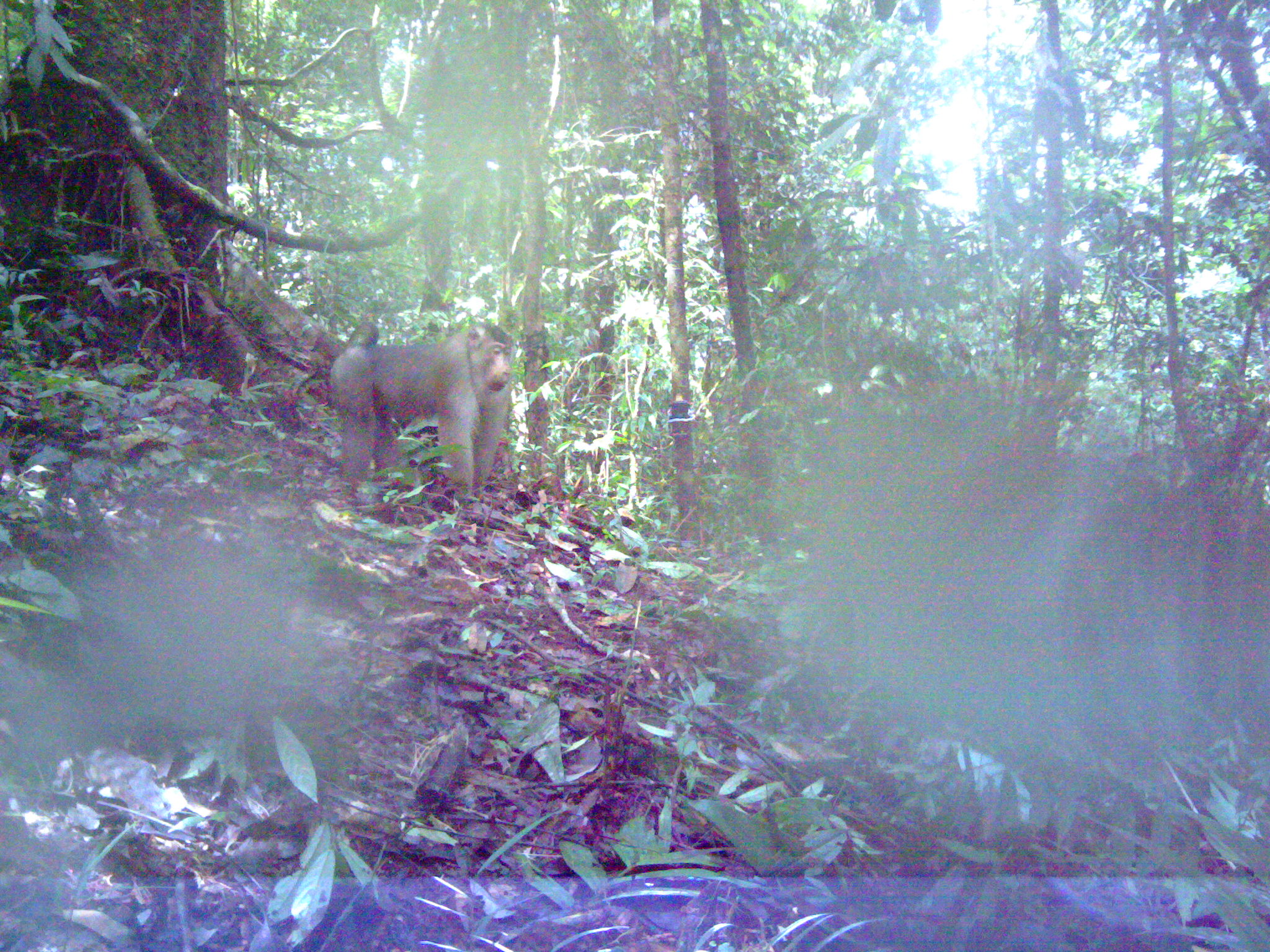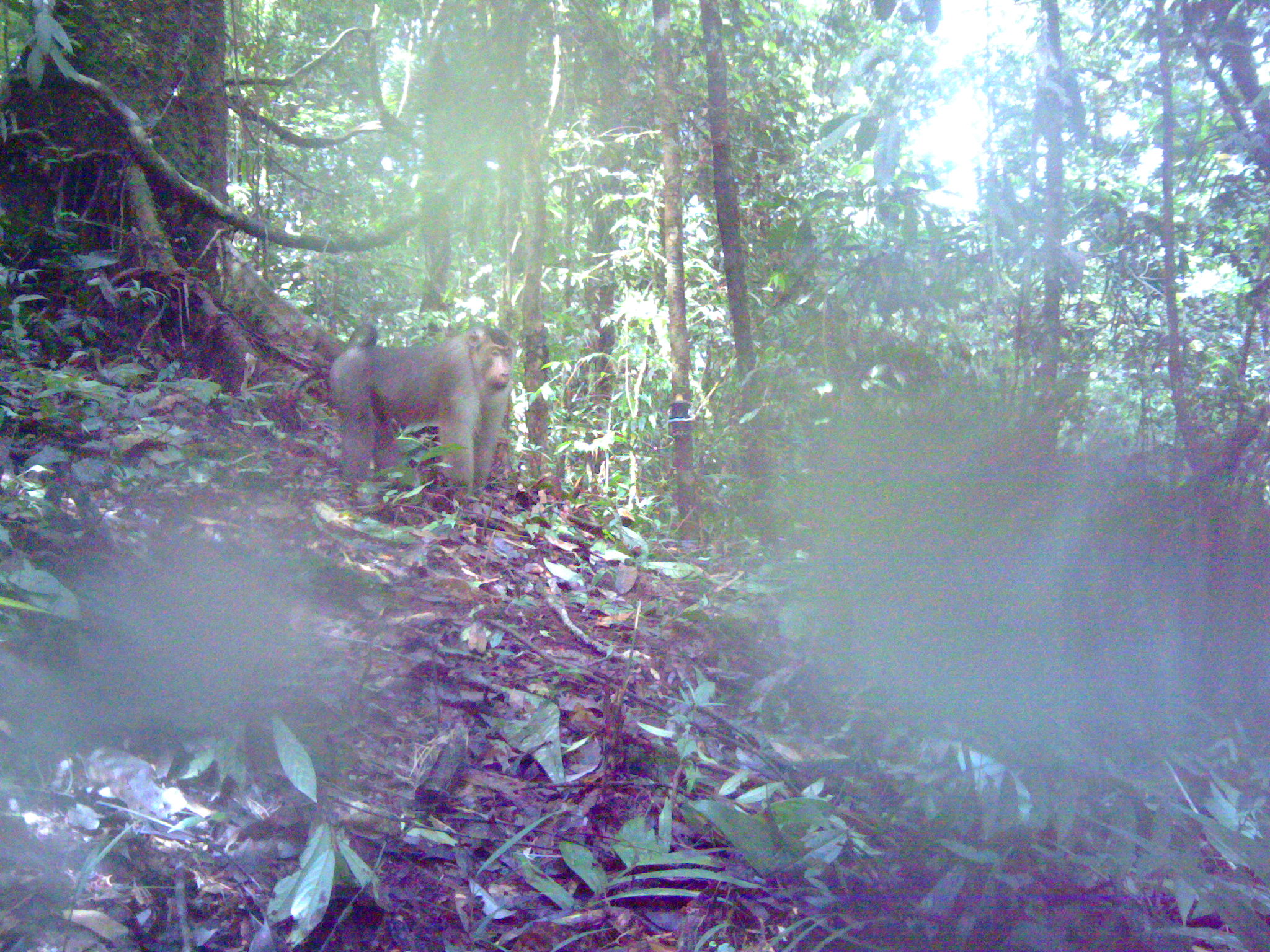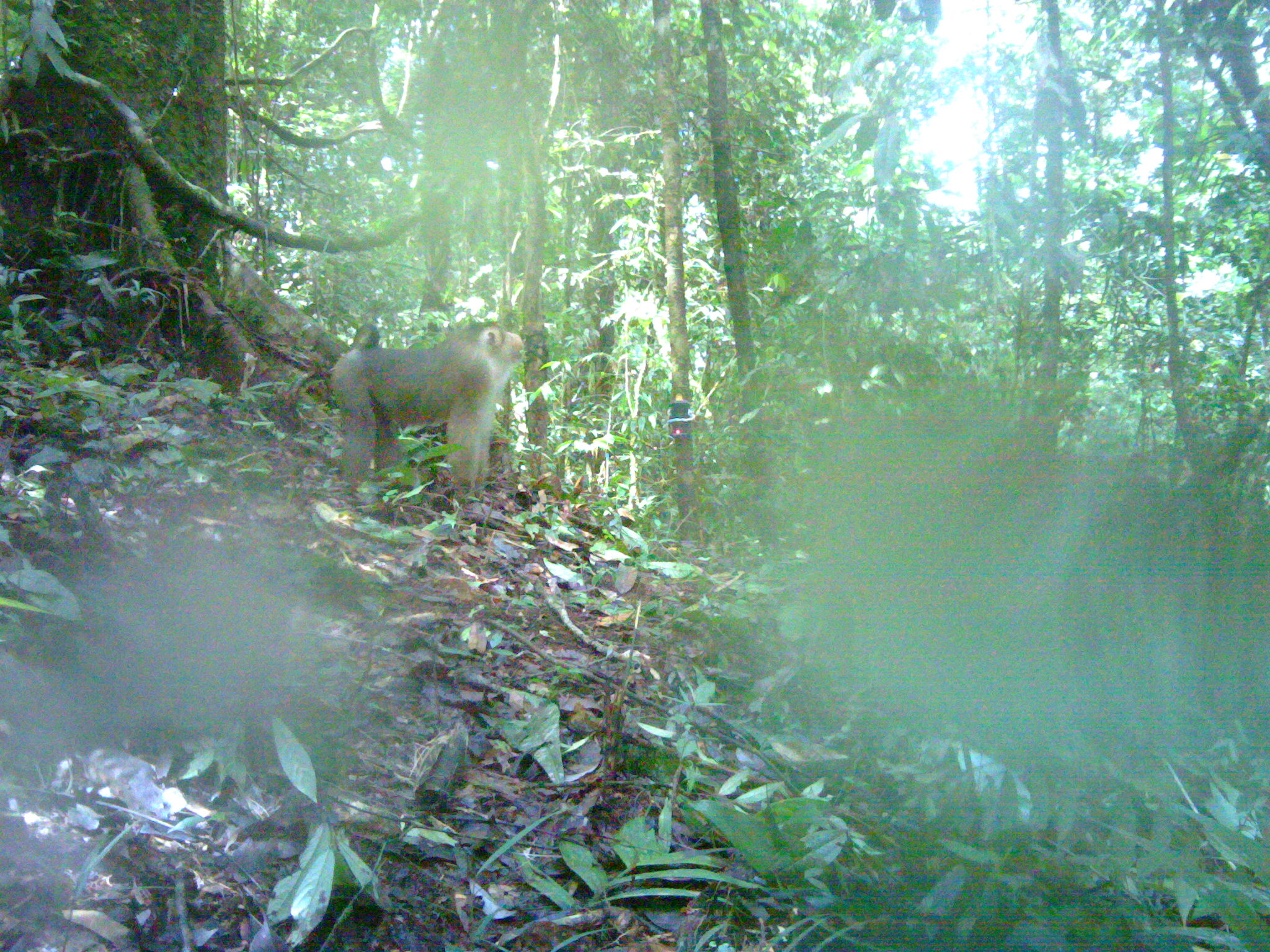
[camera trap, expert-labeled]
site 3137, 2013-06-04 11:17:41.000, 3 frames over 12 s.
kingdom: Animalia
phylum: Chordata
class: Mammalia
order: Primates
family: Cercopithecidae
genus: Macaca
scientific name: Macaca nemestrina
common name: southern pig-tailed macaque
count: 1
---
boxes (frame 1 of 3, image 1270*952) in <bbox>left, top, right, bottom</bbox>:
macaca nemestrina: <bbox>328, 316, 516, 500</bbox>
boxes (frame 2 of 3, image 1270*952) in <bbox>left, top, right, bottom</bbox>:
macaca nemestrina: <bbox>328, 321, 518, 500</bbox>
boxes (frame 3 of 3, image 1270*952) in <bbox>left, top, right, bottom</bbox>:
macaca nemestrina: <bbox>330, 321, 524, 502</bbox>